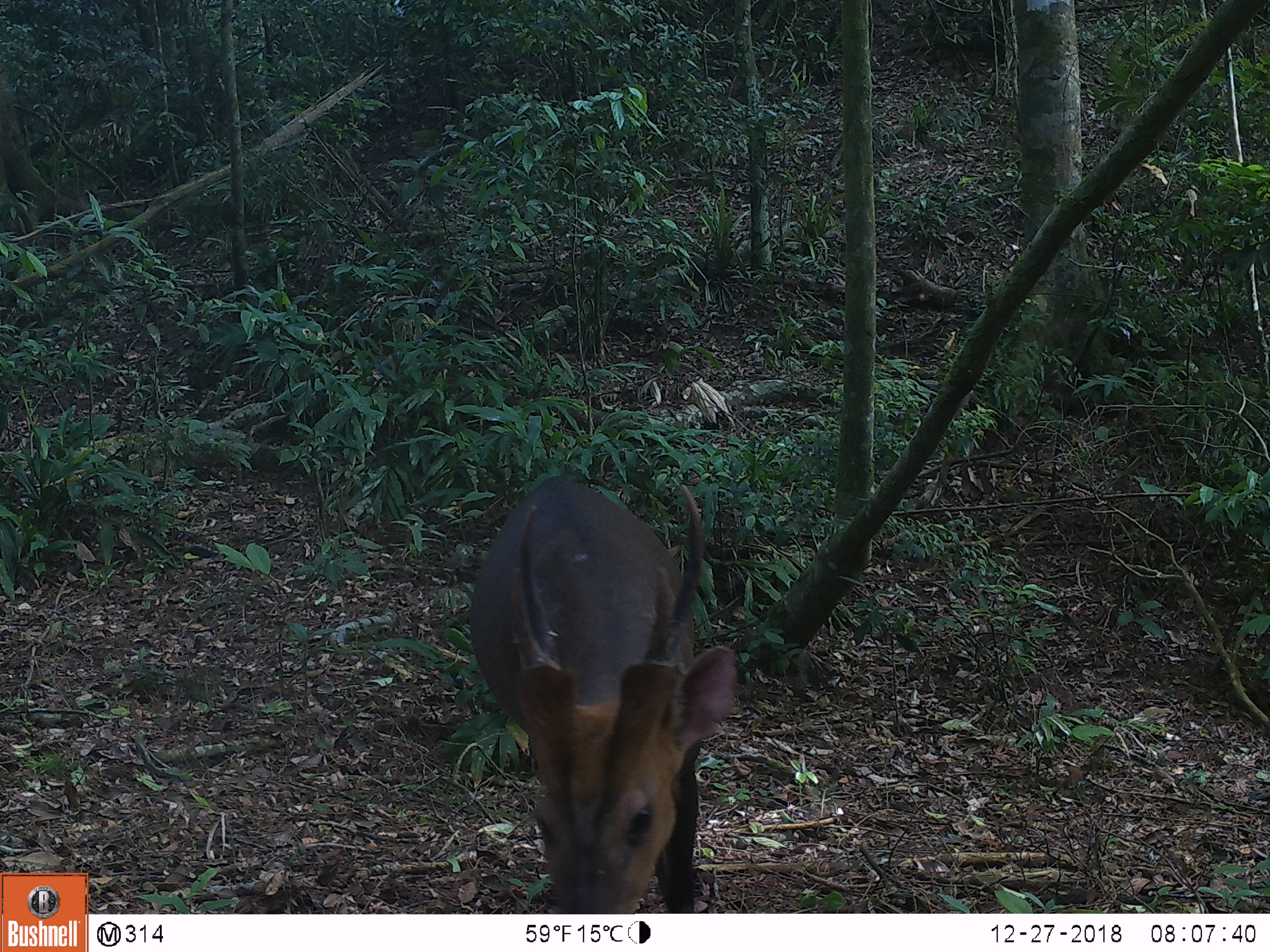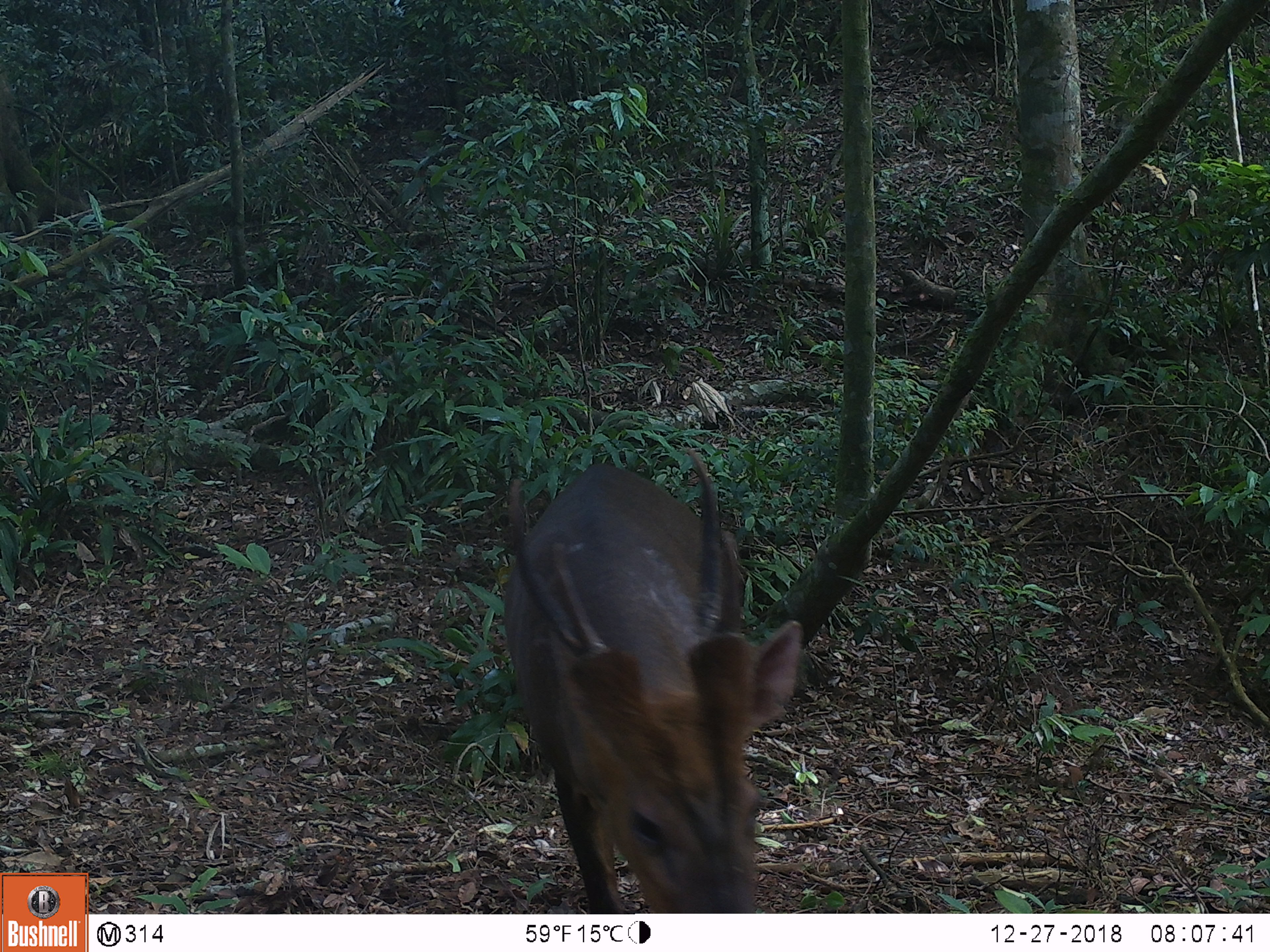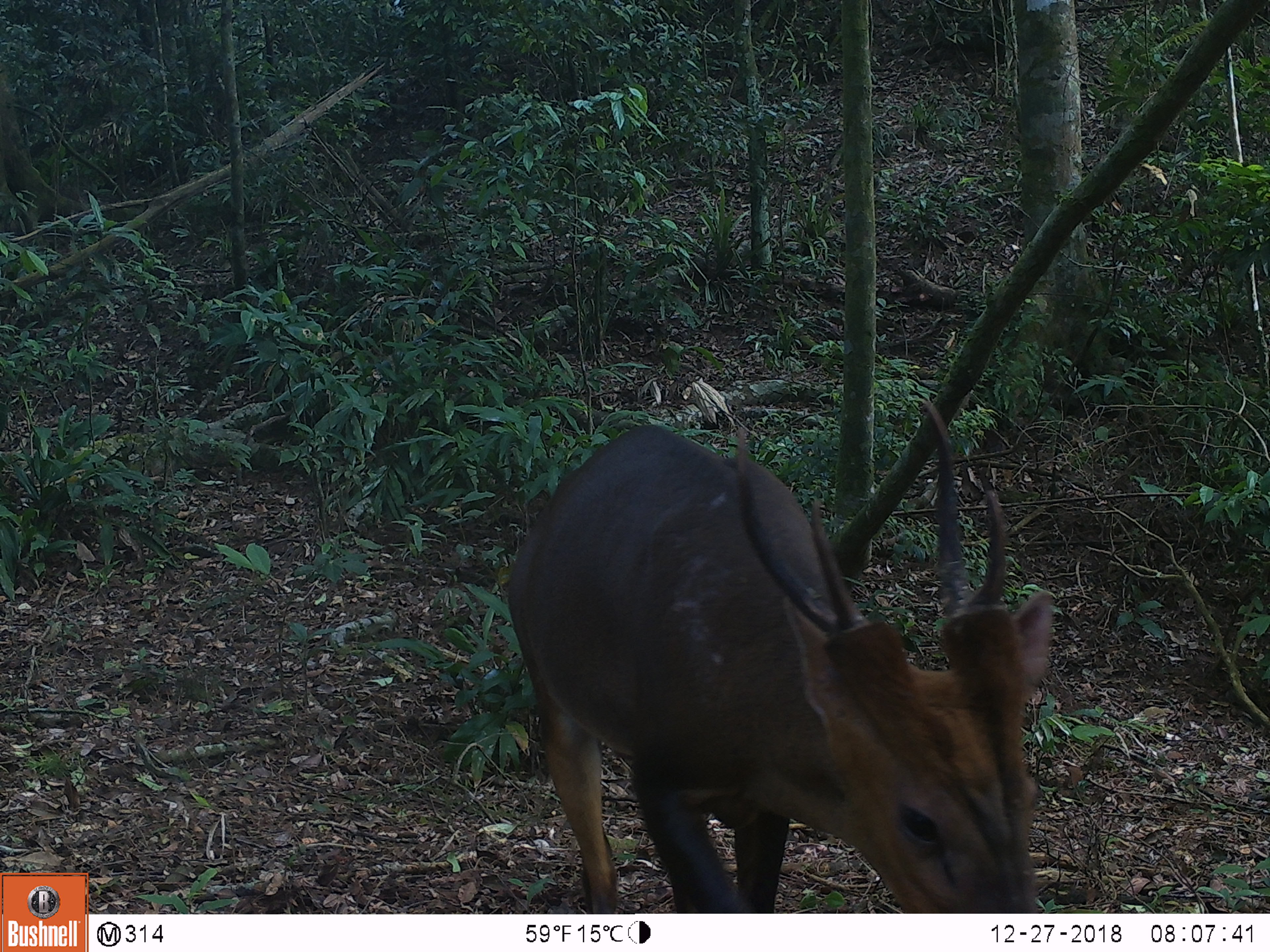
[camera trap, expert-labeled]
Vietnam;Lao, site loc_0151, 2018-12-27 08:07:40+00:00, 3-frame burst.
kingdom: Animalia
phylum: Chordata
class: Mammalia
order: Artiodactyla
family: Cervidae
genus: Muntiacus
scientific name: Muntiacus vuquangensis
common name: large-antlered muntjac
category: large antlered muntjac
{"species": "large antlered muntjac (large-antlered muntjac) (Muntiacus vuquangensis)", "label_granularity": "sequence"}